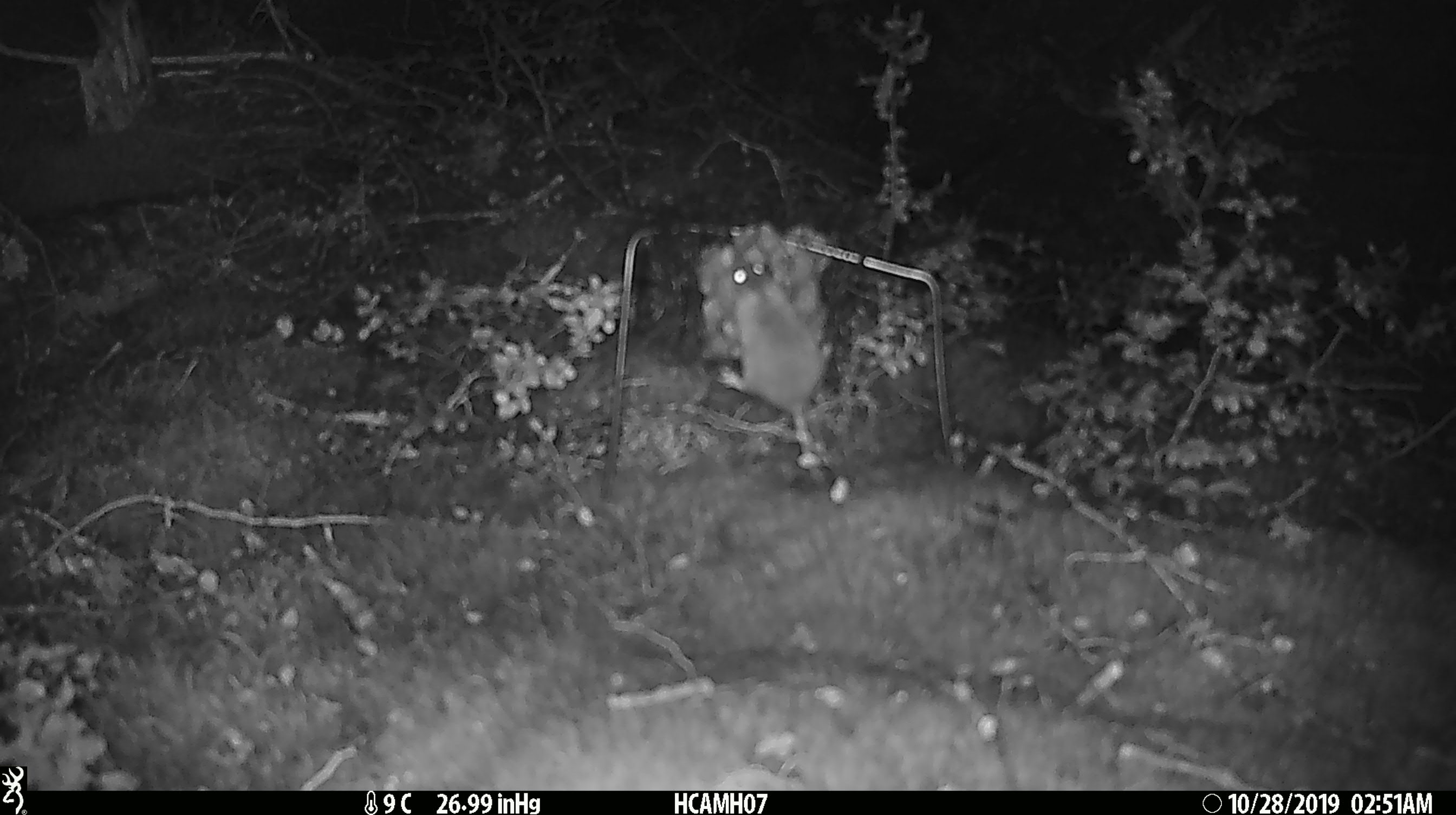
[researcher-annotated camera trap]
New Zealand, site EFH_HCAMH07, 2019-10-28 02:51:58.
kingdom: Animalia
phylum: Chordata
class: Mammalia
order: Rodentia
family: Muridae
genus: Mus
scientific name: Mus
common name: mouse